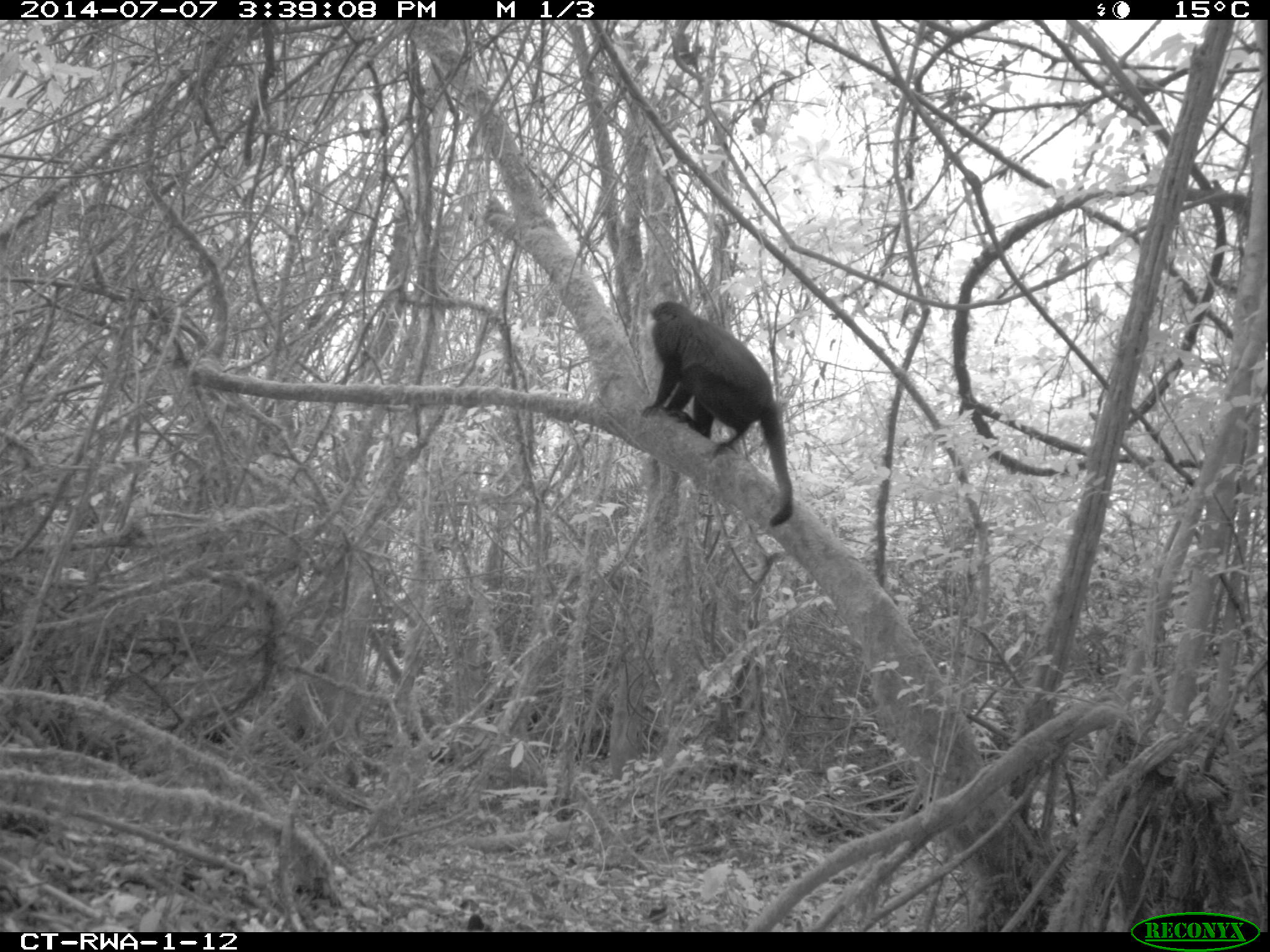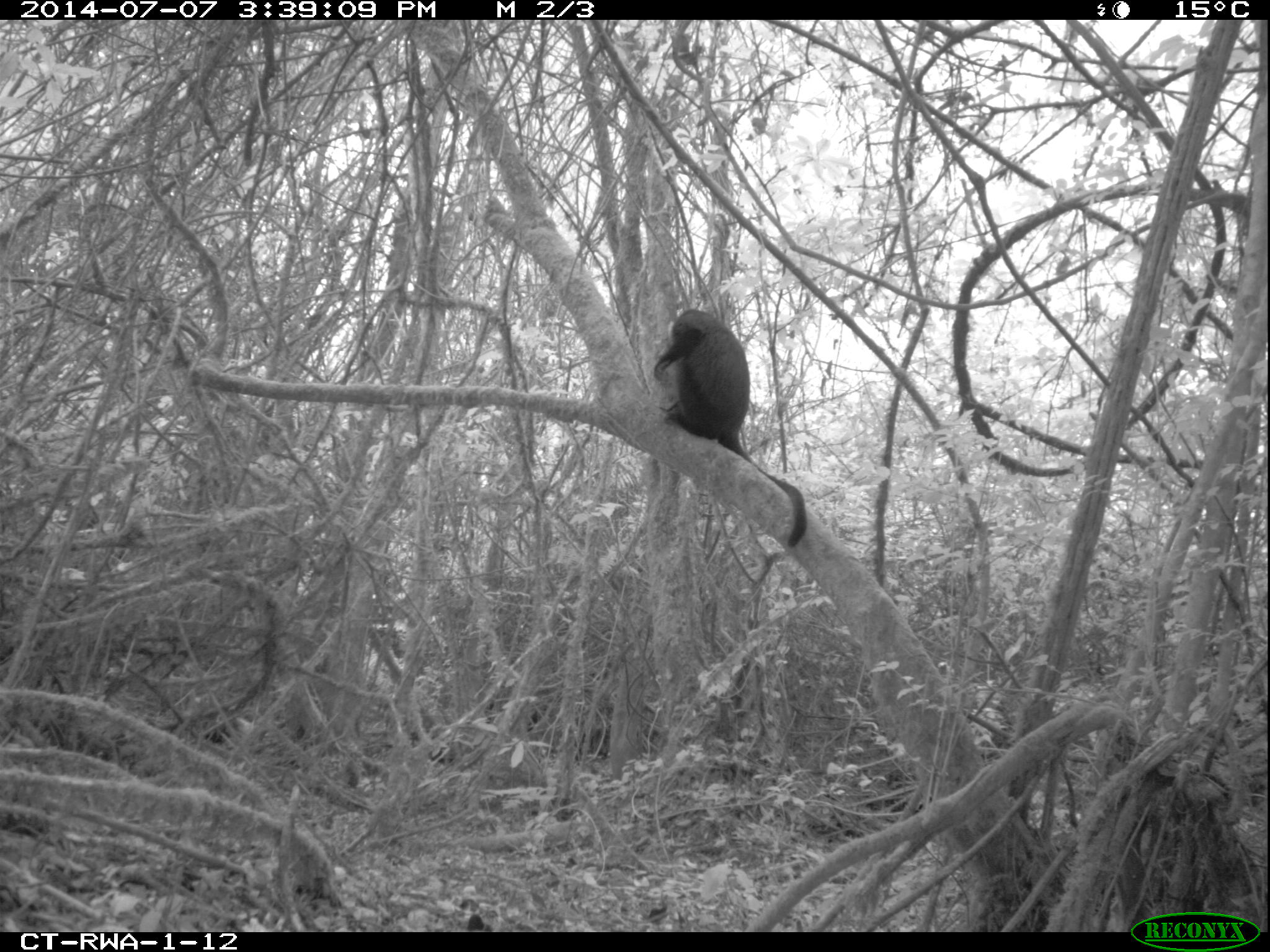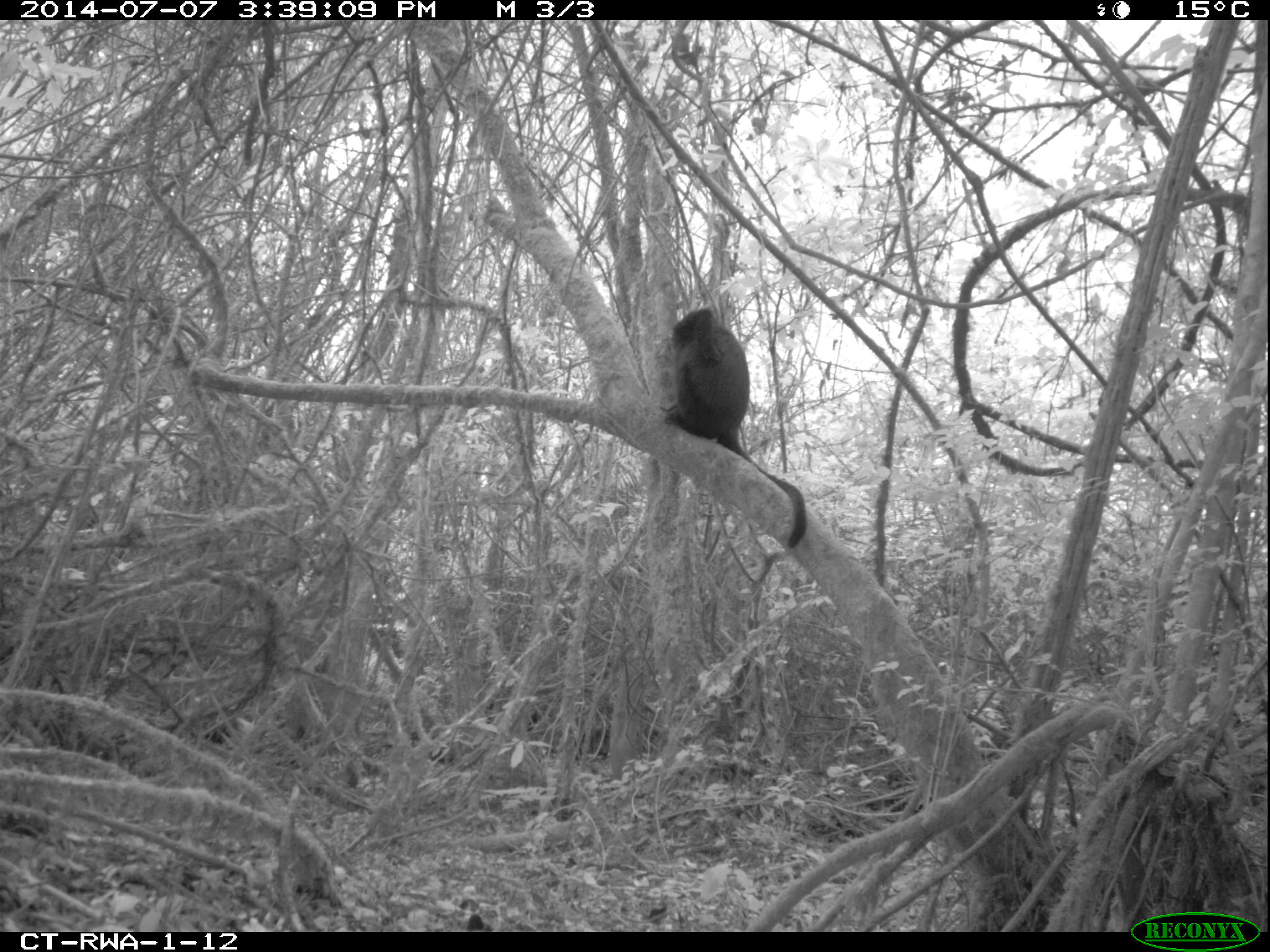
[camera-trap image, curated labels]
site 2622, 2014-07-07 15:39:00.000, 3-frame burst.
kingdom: Animalia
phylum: Chordata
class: Mammalia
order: Primates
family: Cercopithecidae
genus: Allochrocebus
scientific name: Allochrocebus lhoesti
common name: l'hoest's monkey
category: cercopithecus lhoesti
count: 1